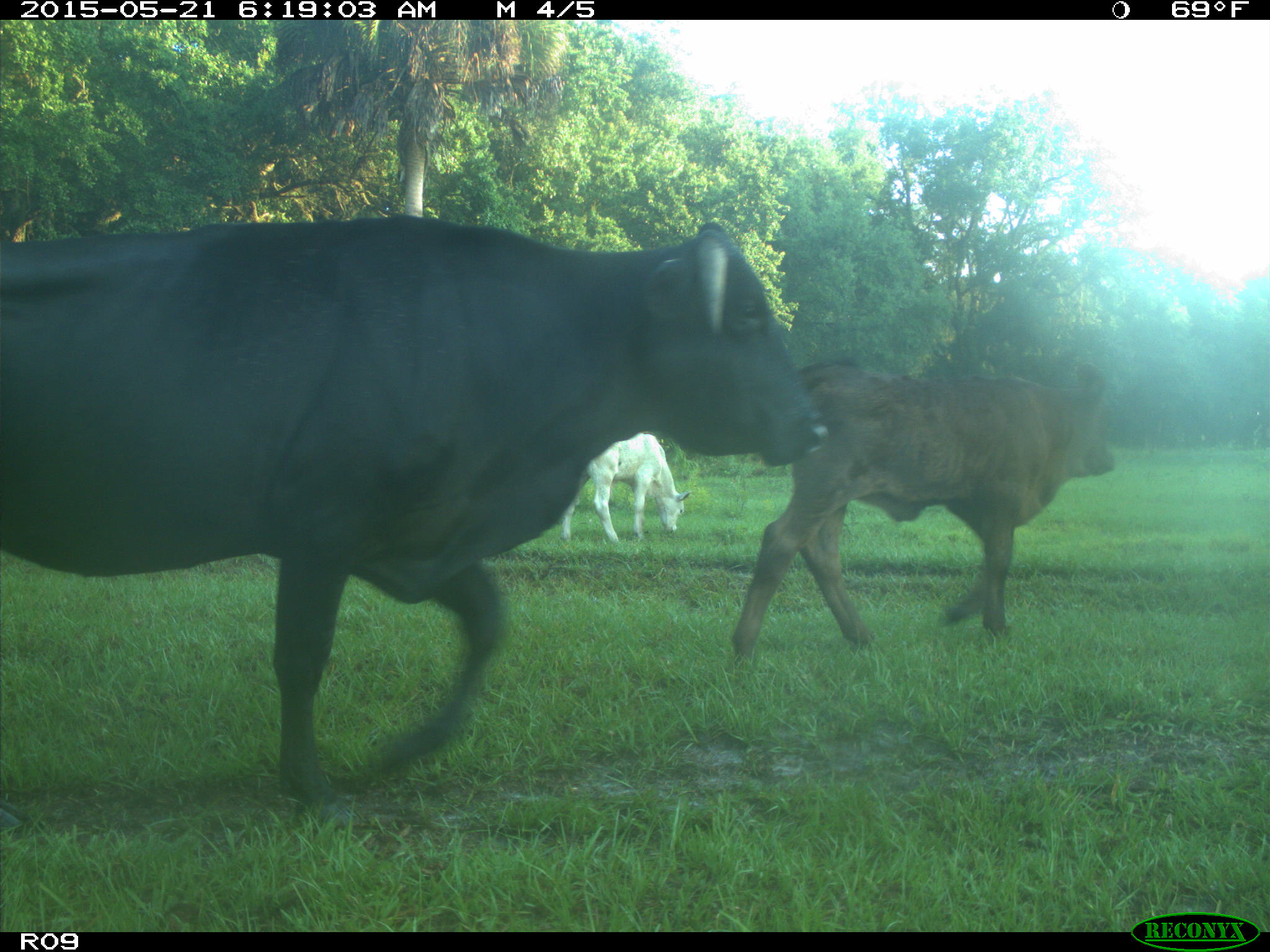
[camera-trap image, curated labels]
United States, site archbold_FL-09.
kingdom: Animalia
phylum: Chordata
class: Mammalia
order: Artiodactyla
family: Bovidae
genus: Bos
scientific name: Bos taurus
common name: domestic cow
Bos taurus (domestic cow).